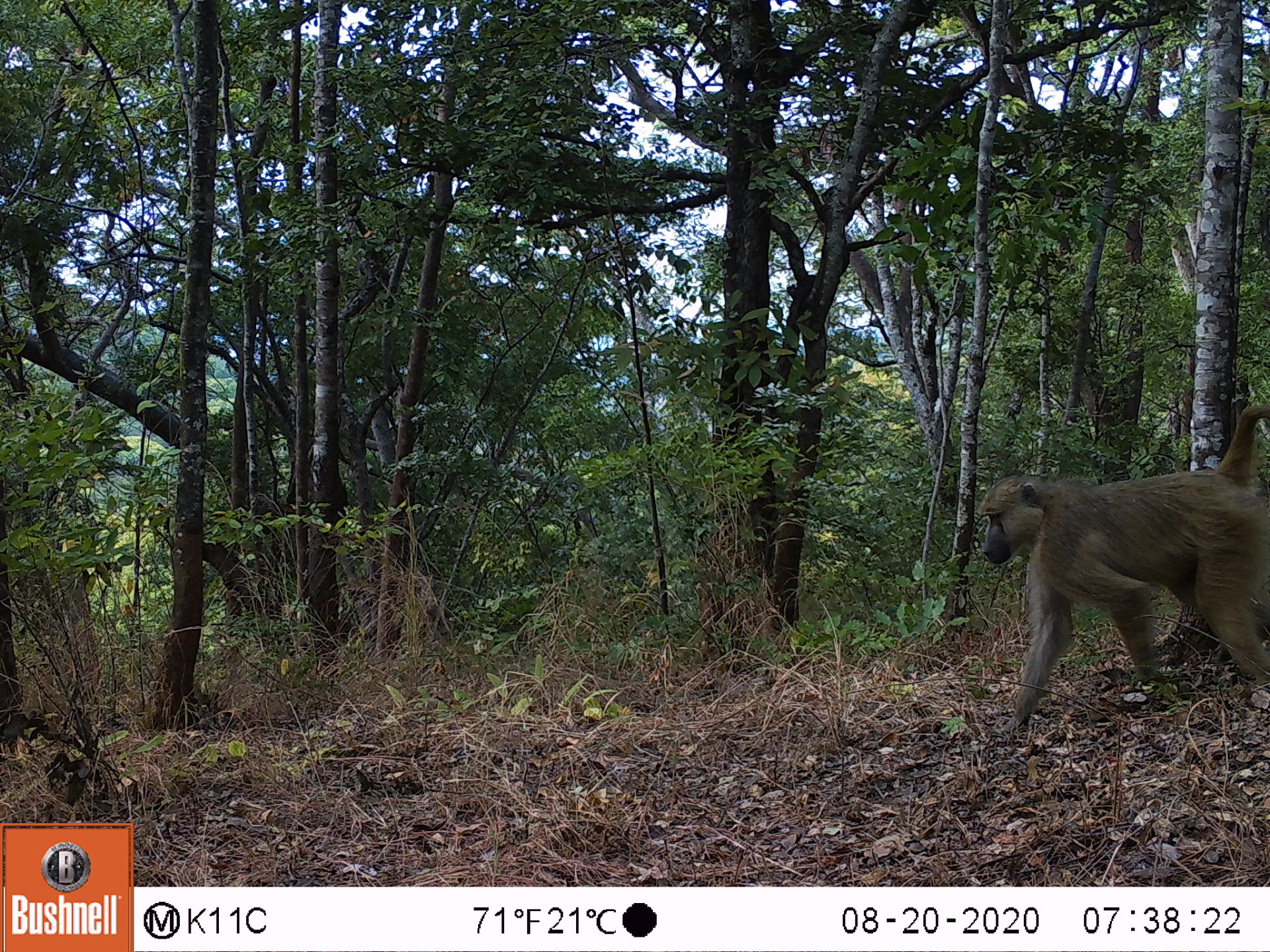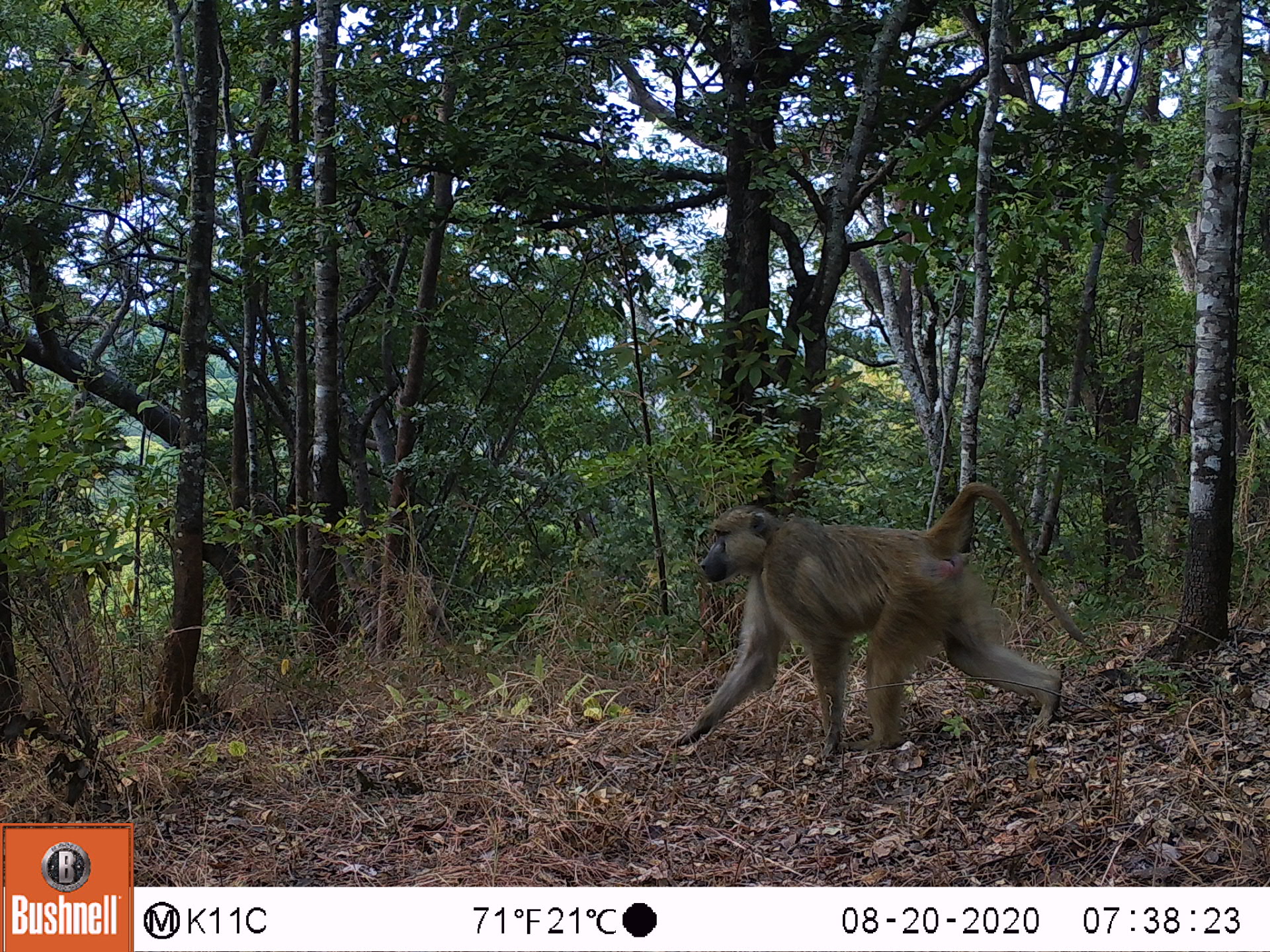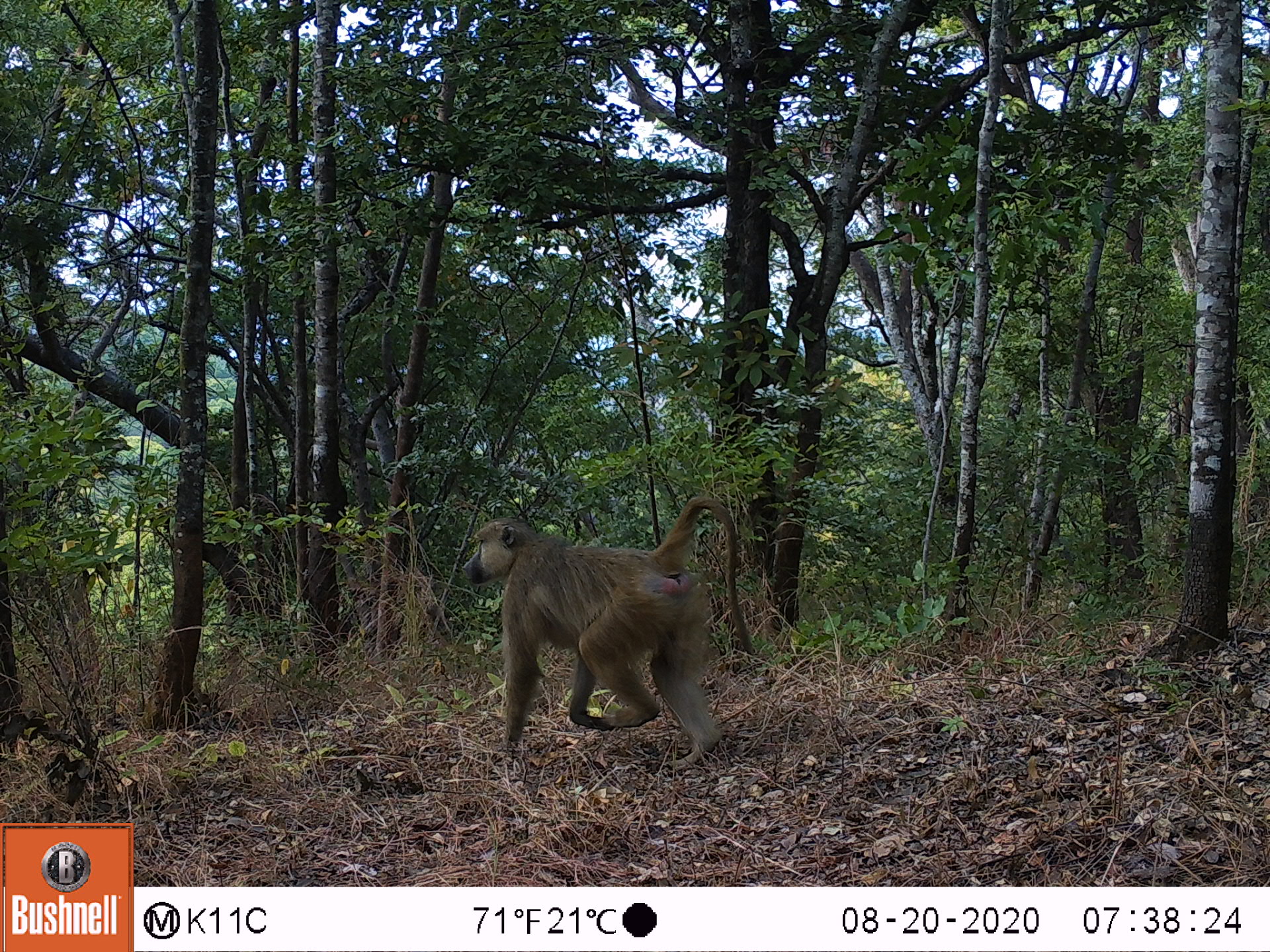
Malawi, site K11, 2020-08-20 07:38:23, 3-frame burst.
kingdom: Animalia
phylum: Chordata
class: Mammalia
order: Primates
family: Cercopithecidae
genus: Papio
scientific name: Papio cynocephalus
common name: yellow baboon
Yellow baboon (Papio cynocephalus), count 1.